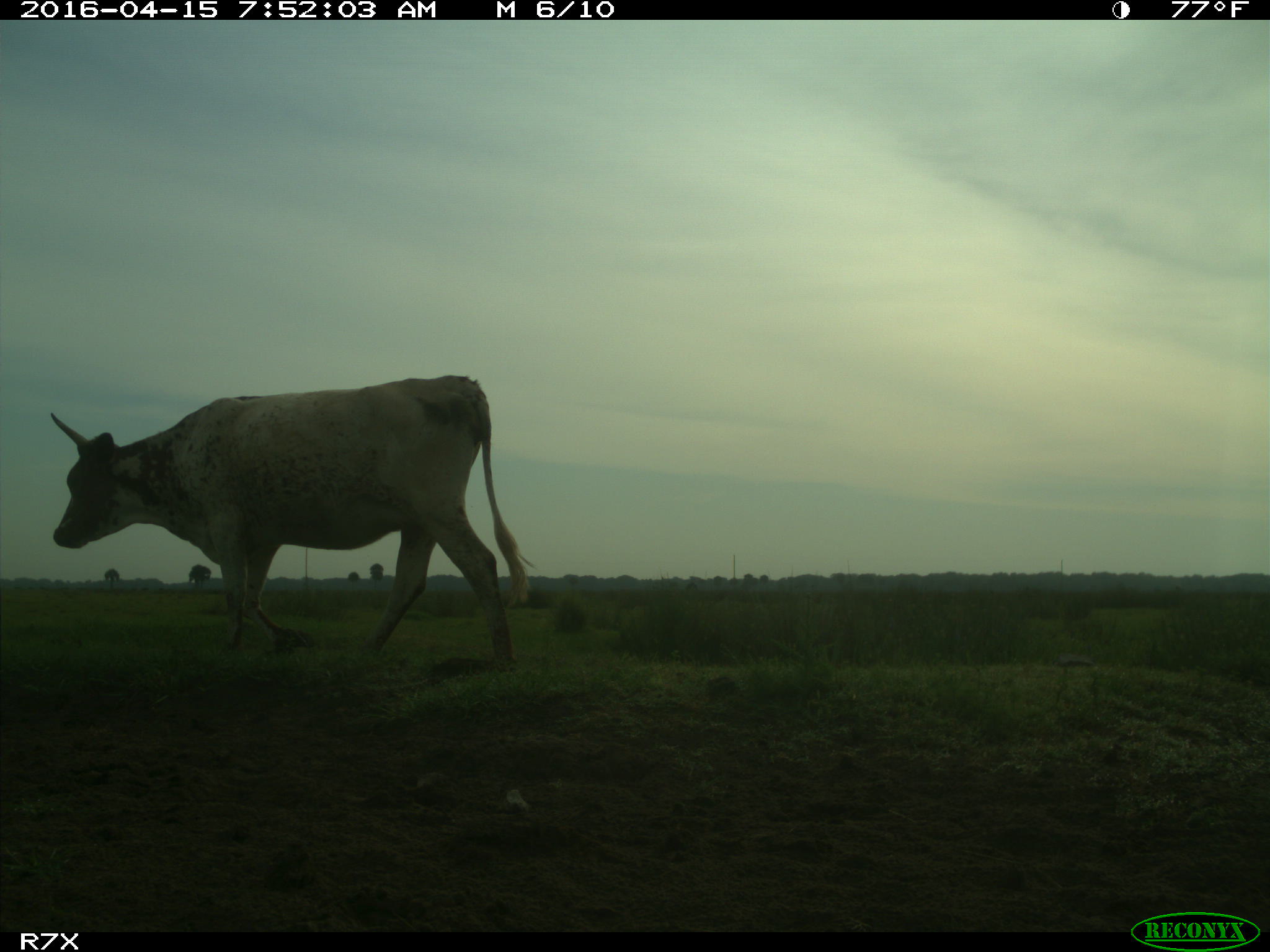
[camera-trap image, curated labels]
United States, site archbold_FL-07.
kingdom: Animalia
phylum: Chordata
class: Mammalia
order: Artiodactyla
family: Bovidae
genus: Bos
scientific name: Bos taurus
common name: domestic cow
Bos taurus (domestic cow).